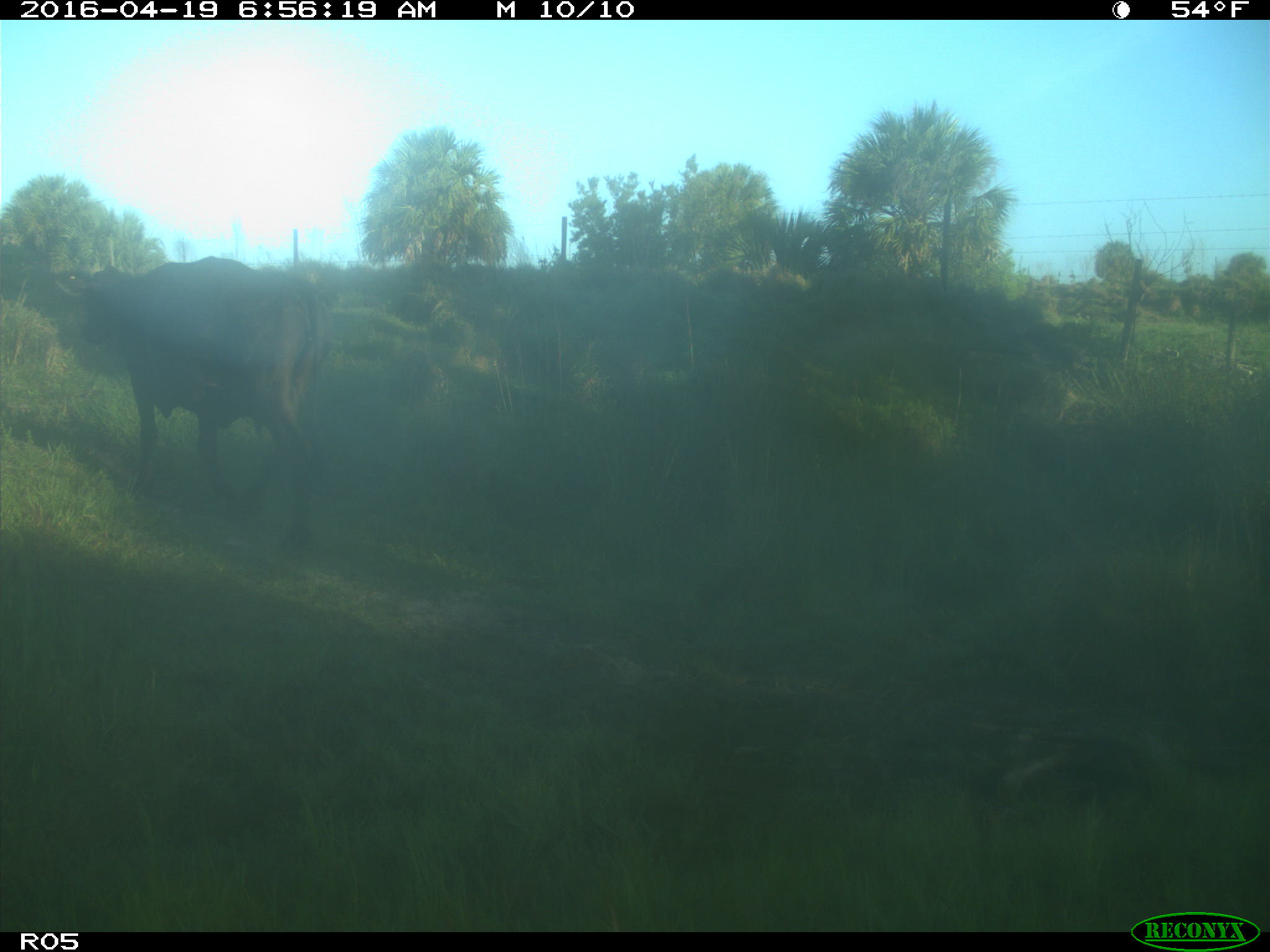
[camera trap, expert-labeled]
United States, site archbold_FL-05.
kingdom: Animalia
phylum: Chordata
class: Mammalia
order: Artiodactyla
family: Bovidae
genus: Bos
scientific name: Bos taurus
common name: domestic cow